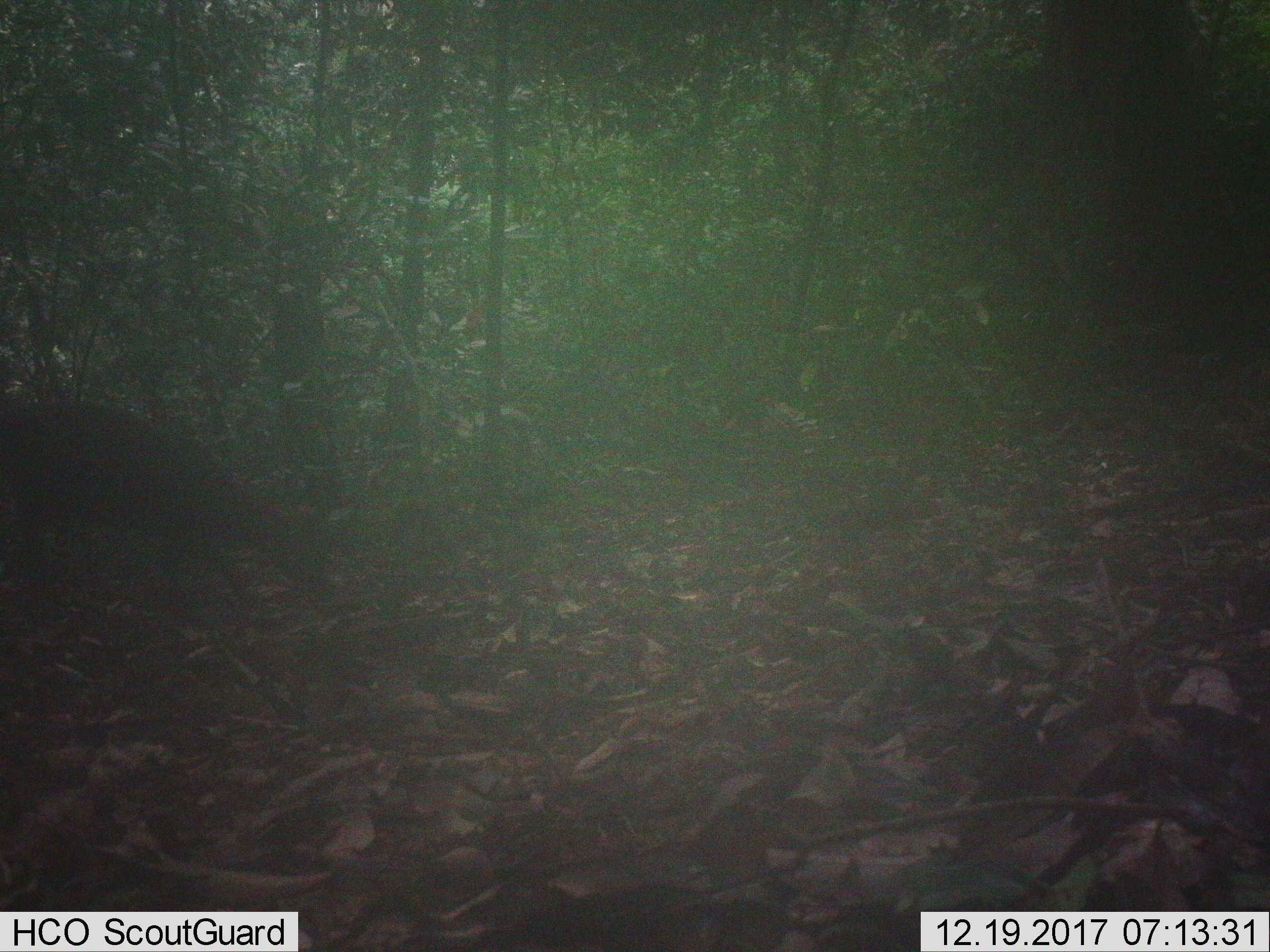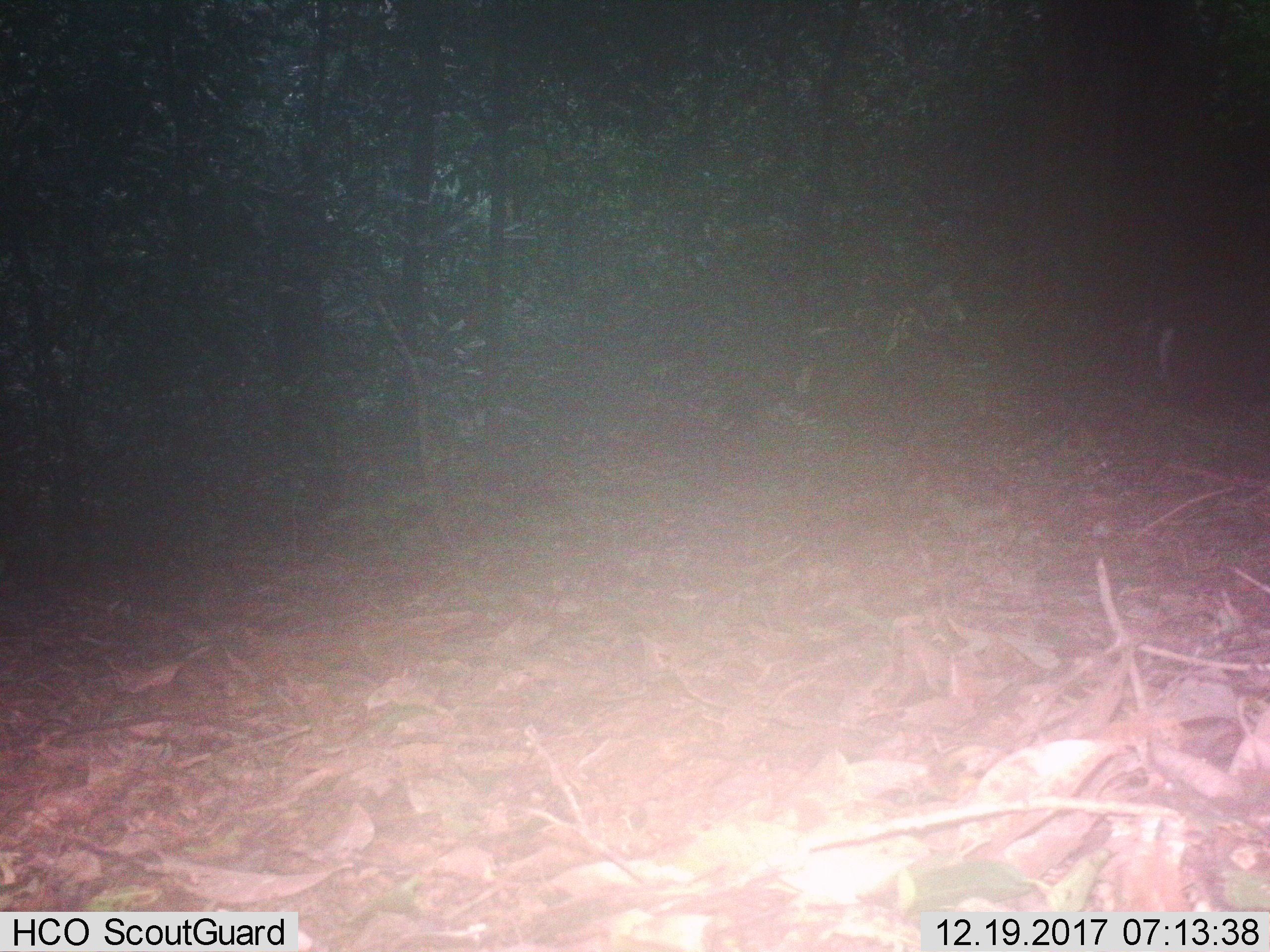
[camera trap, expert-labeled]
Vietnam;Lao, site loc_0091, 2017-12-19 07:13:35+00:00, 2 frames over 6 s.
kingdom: Animalia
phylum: Chordata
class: Mammalia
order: Artiodactyla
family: Cervidae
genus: Muntiacus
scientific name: Muntiacus rooseveltorum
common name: roosevelt's muntjac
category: roosevelts muntjac group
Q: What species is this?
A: Roosevelts muntjac group (roosevelt's muntjac) (Muntiacus rooseveltorum).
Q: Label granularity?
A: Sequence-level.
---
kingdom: Animalia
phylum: Chordata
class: Mammalia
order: Artiodactyla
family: Cervidae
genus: Muntiacus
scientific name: Muntiacus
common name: muntjacs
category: unidentified muntjac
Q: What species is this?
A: Unidentified muntjac (muntjacs) (Muntiacus).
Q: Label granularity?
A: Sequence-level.